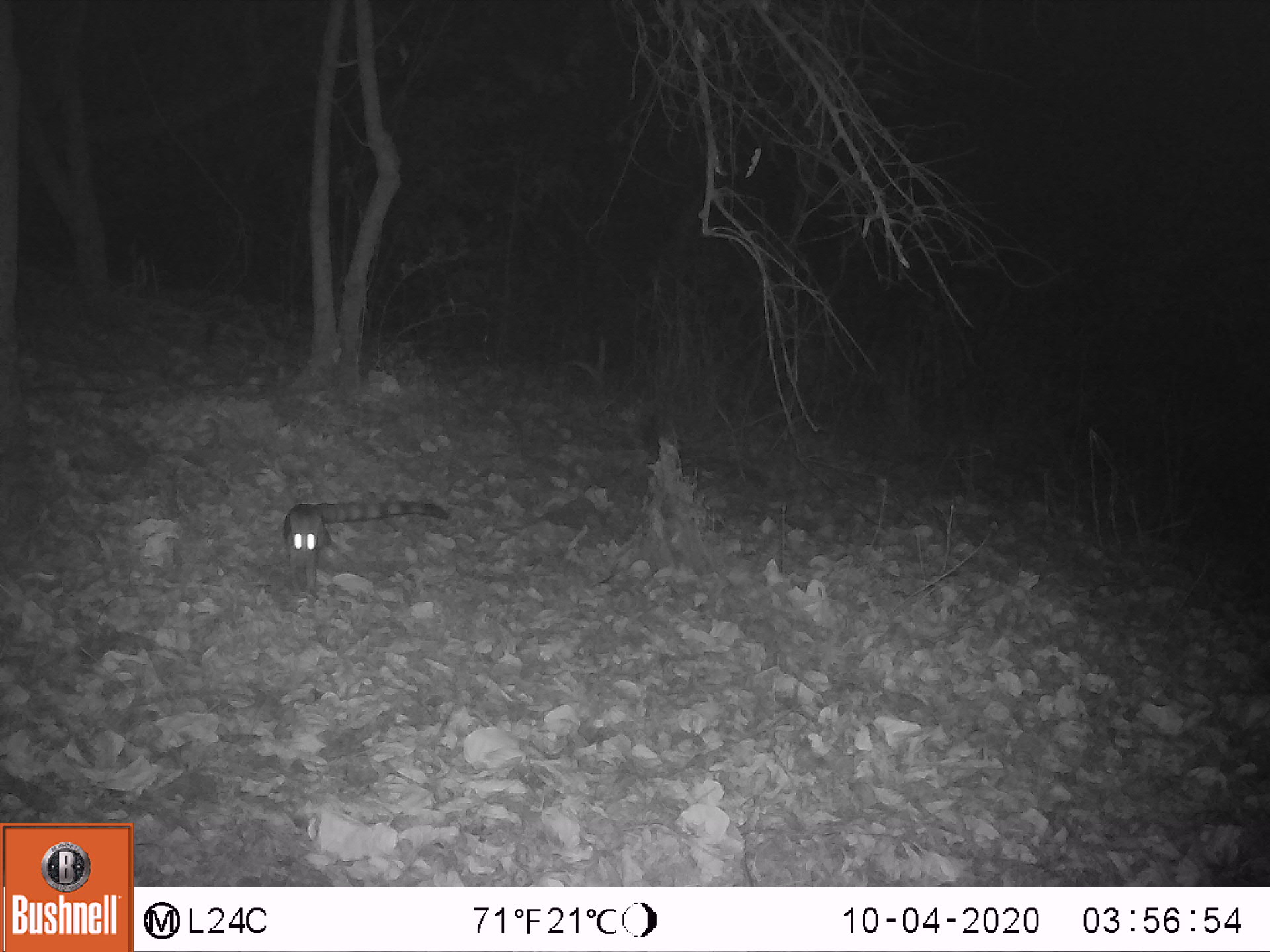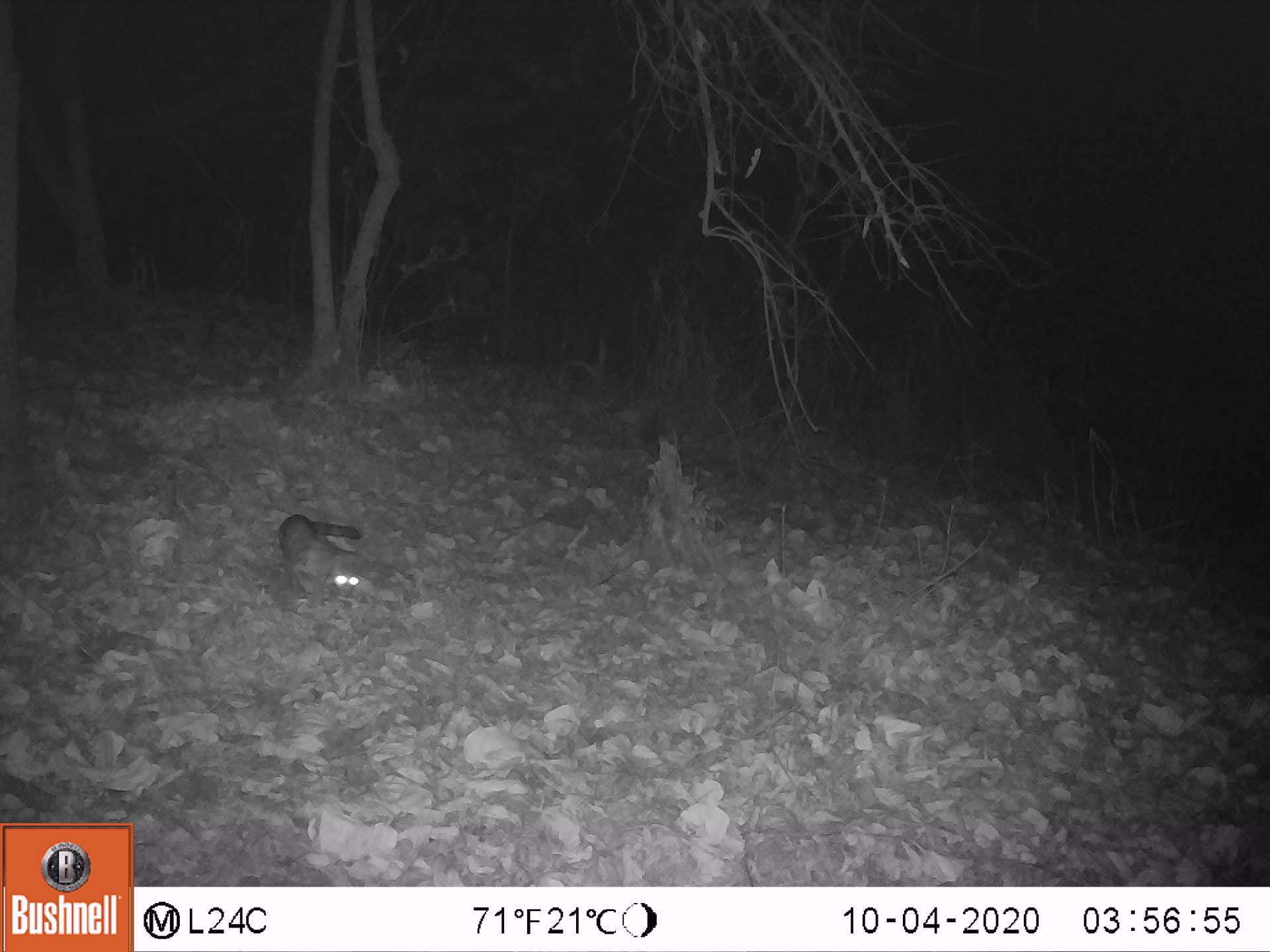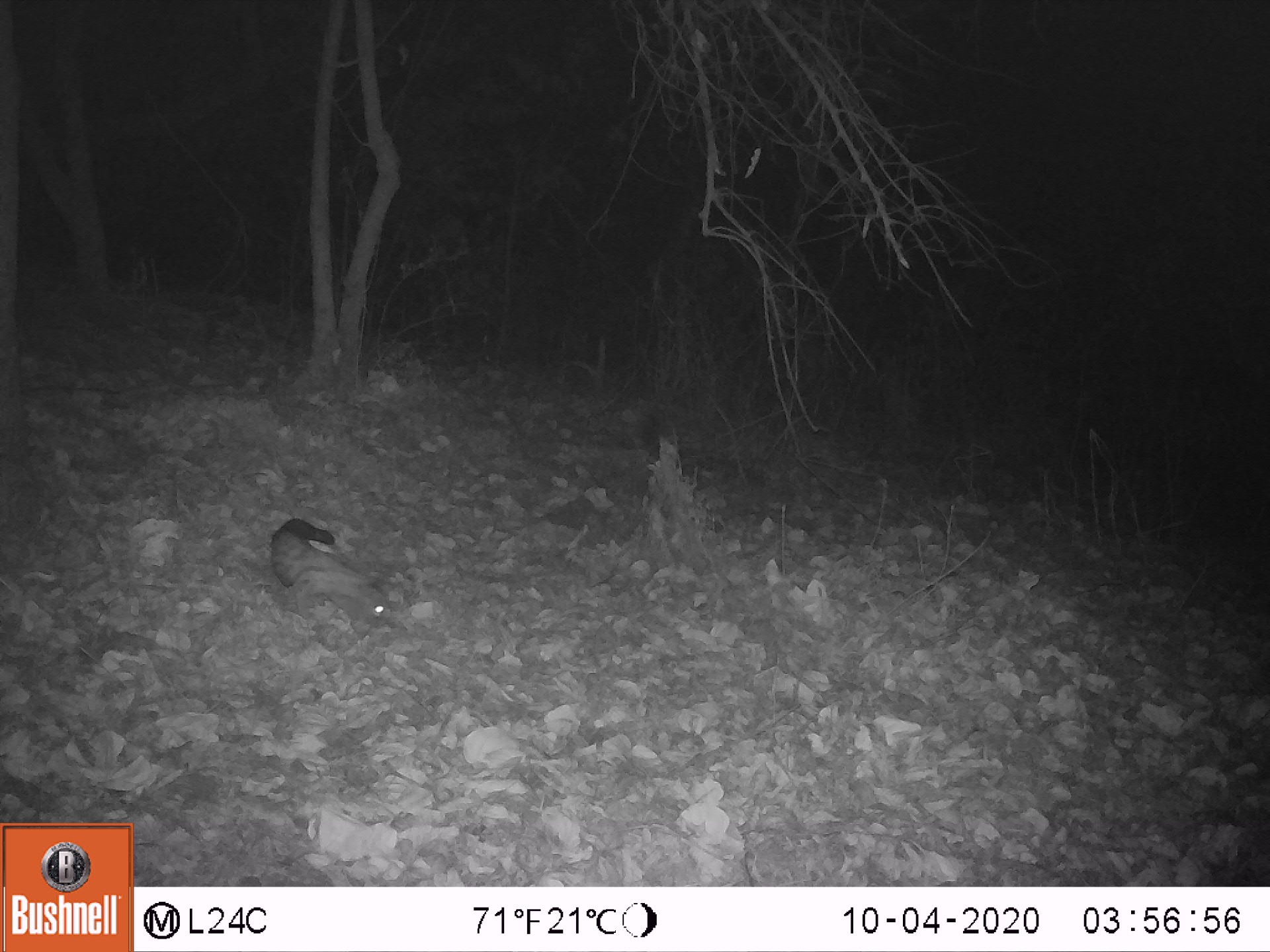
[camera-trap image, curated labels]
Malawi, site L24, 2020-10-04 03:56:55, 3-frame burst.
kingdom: Animalia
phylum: Chordata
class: Mammalia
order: Carnivora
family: Viverridae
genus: Genetta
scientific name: Genetta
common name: genet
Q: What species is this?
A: Genet (Genetta).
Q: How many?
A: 1.